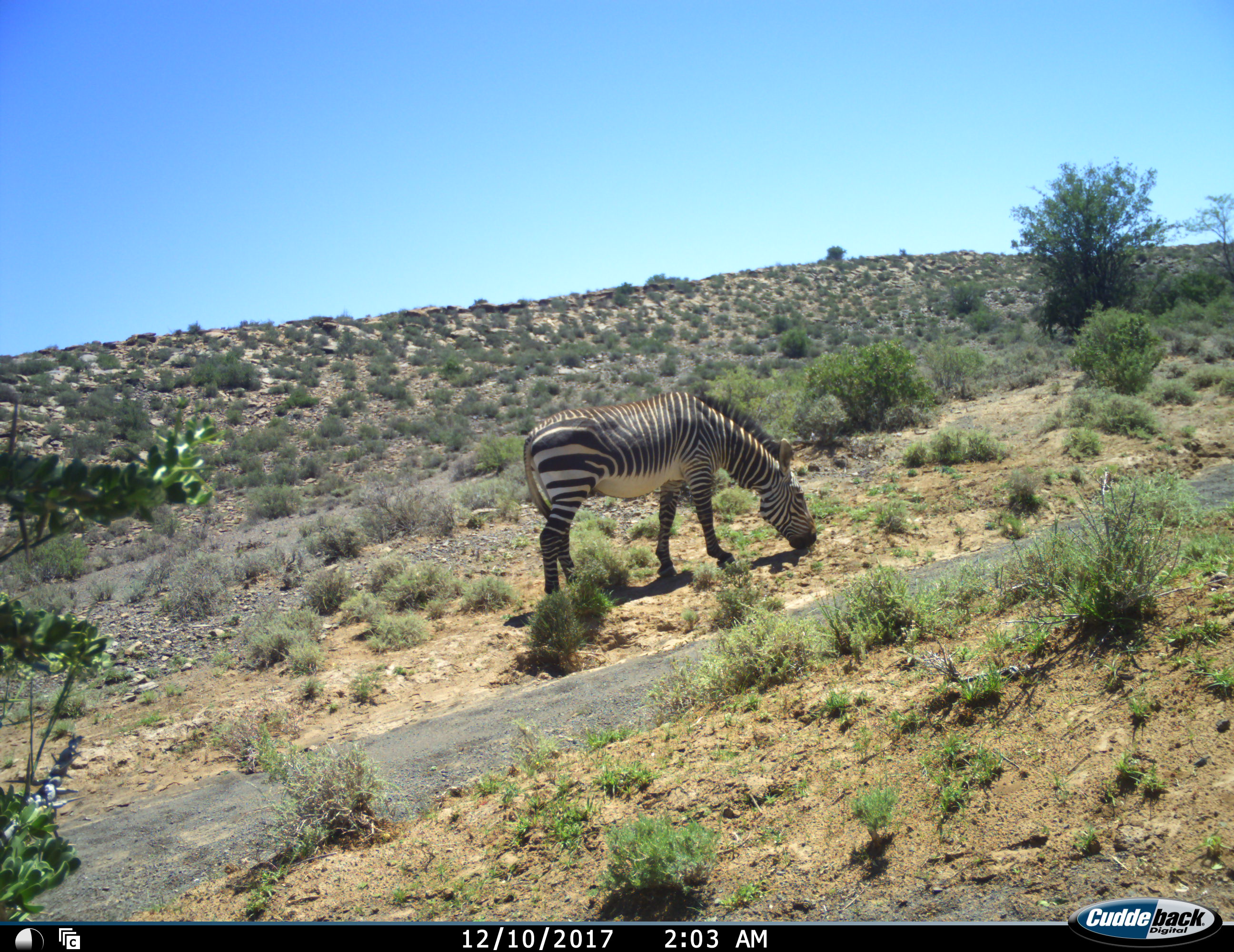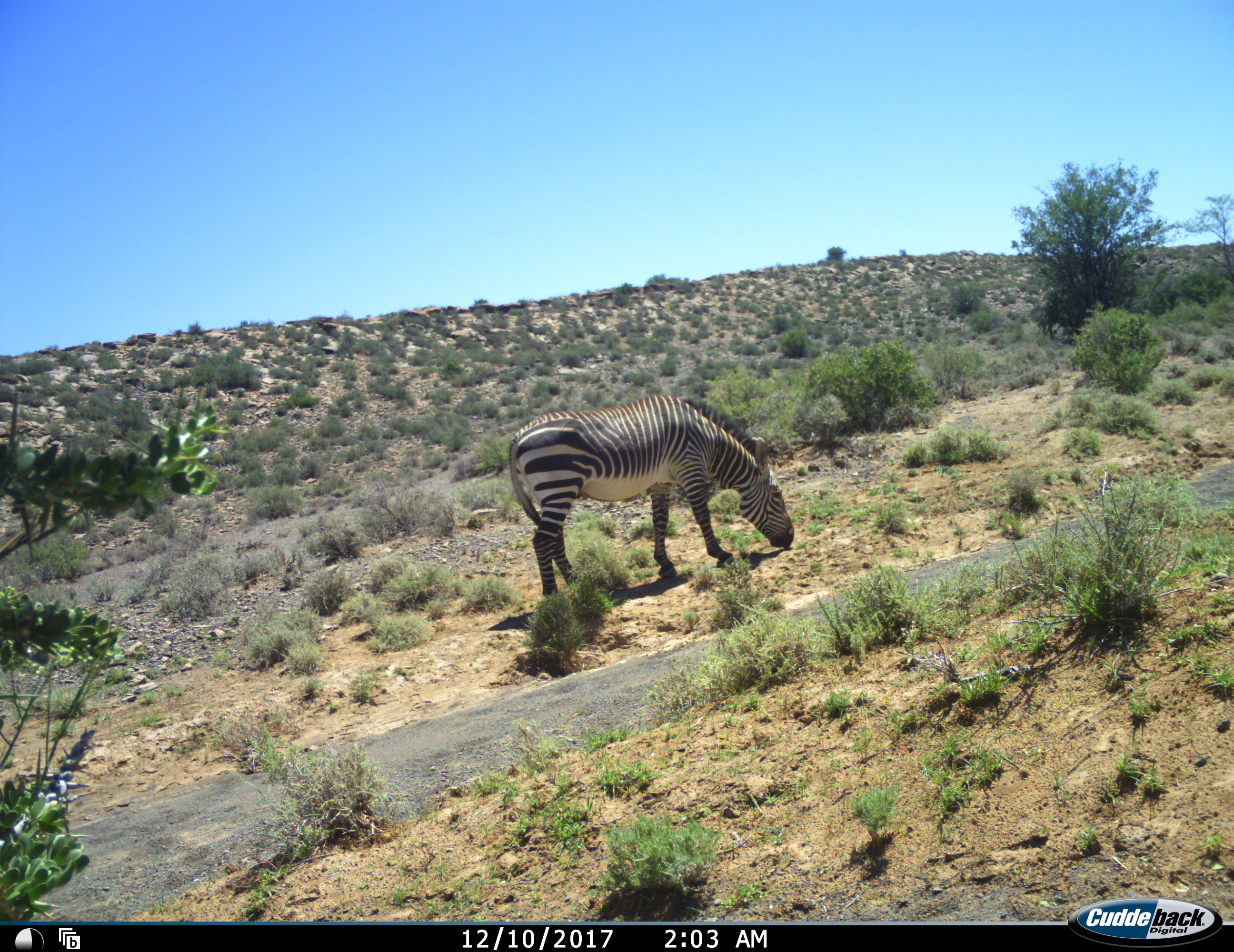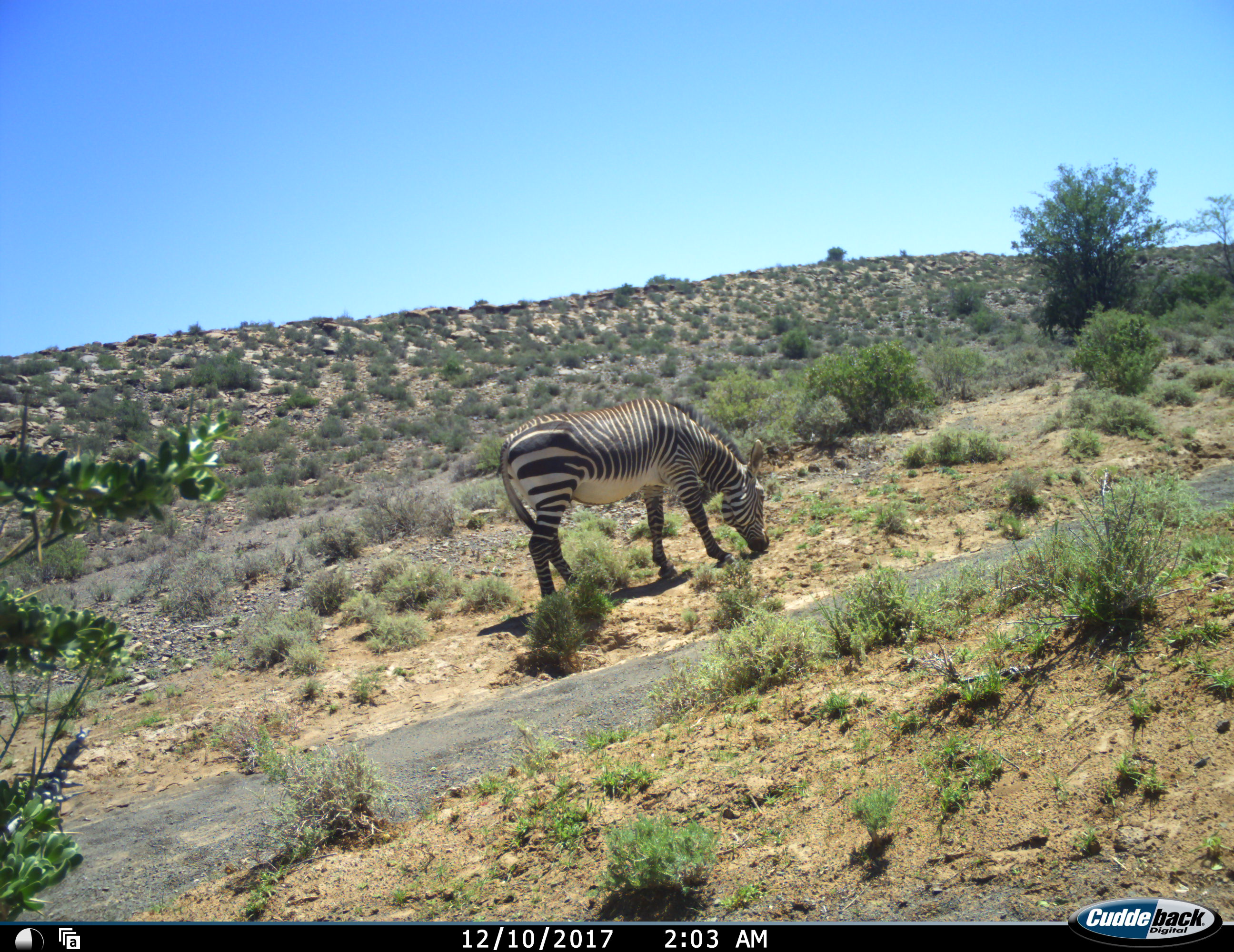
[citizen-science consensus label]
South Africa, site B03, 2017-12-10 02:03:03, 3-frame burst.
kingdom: Animalia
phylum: Chordata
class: Mammalia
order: Perissodactyla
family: Equidae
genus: Equus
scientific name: Equus zebra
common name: mountain zebra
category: zebramountain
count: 1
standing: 11%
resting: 0%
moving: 0%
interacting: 0%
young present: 0%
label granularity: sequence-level